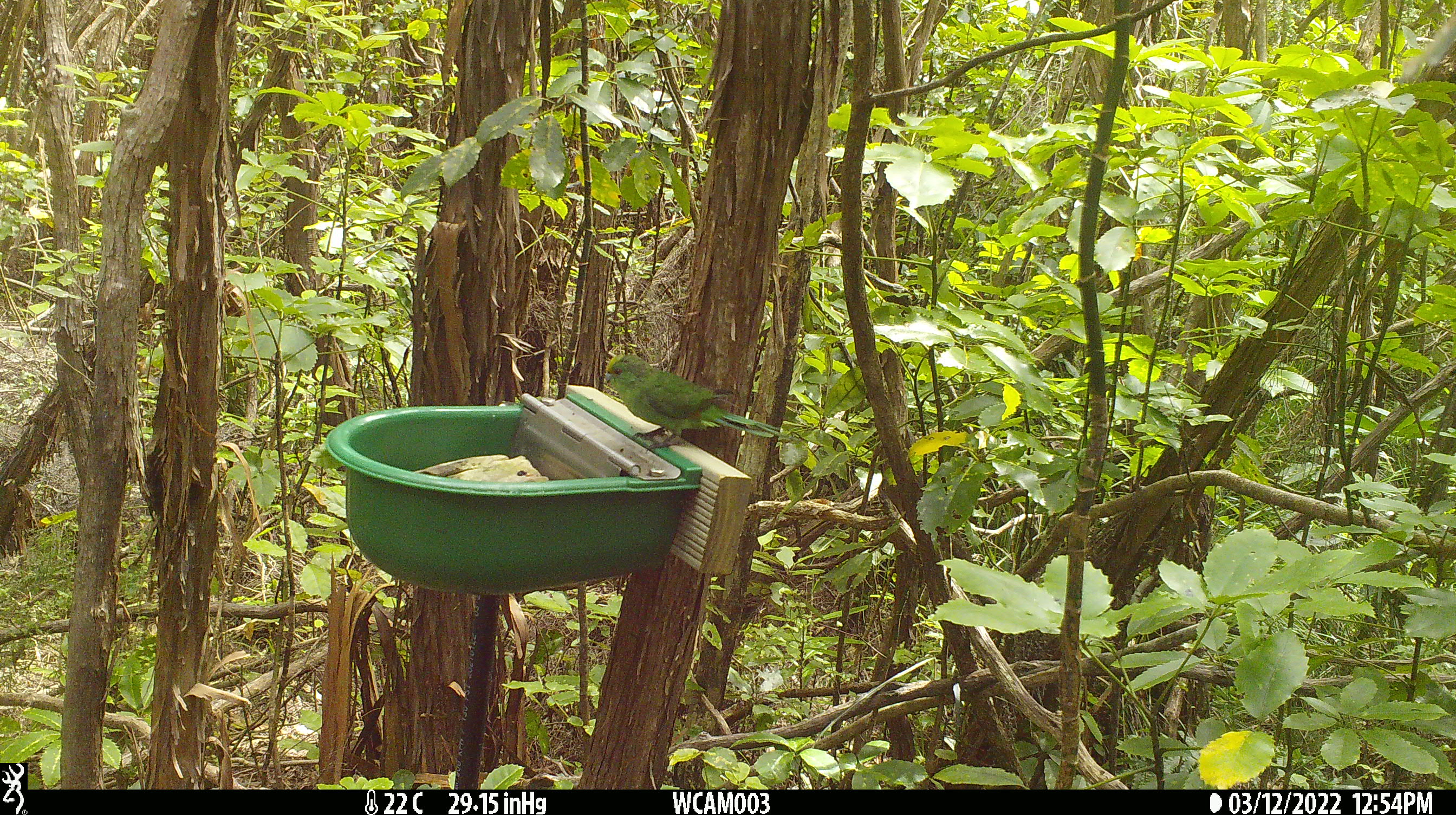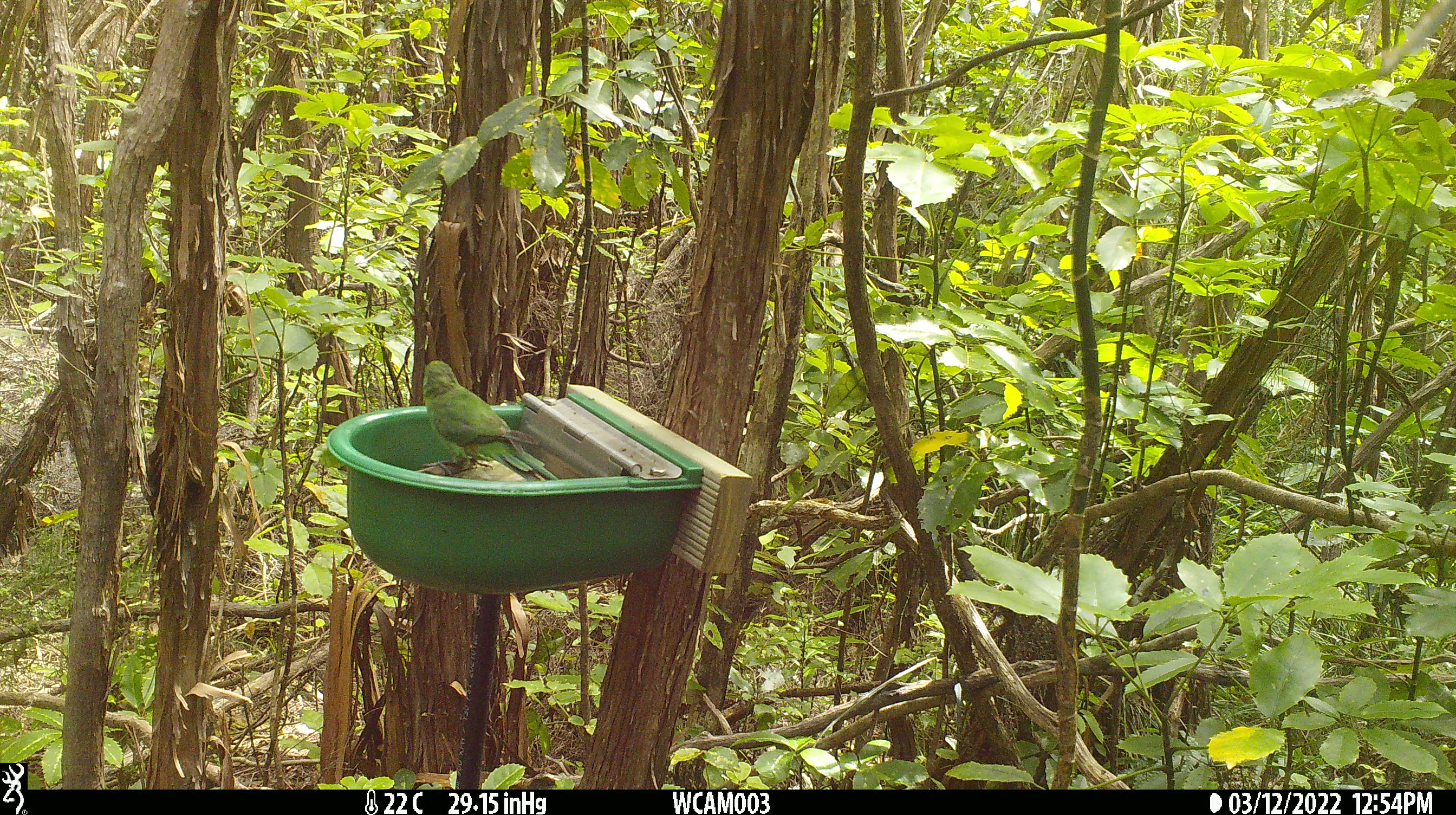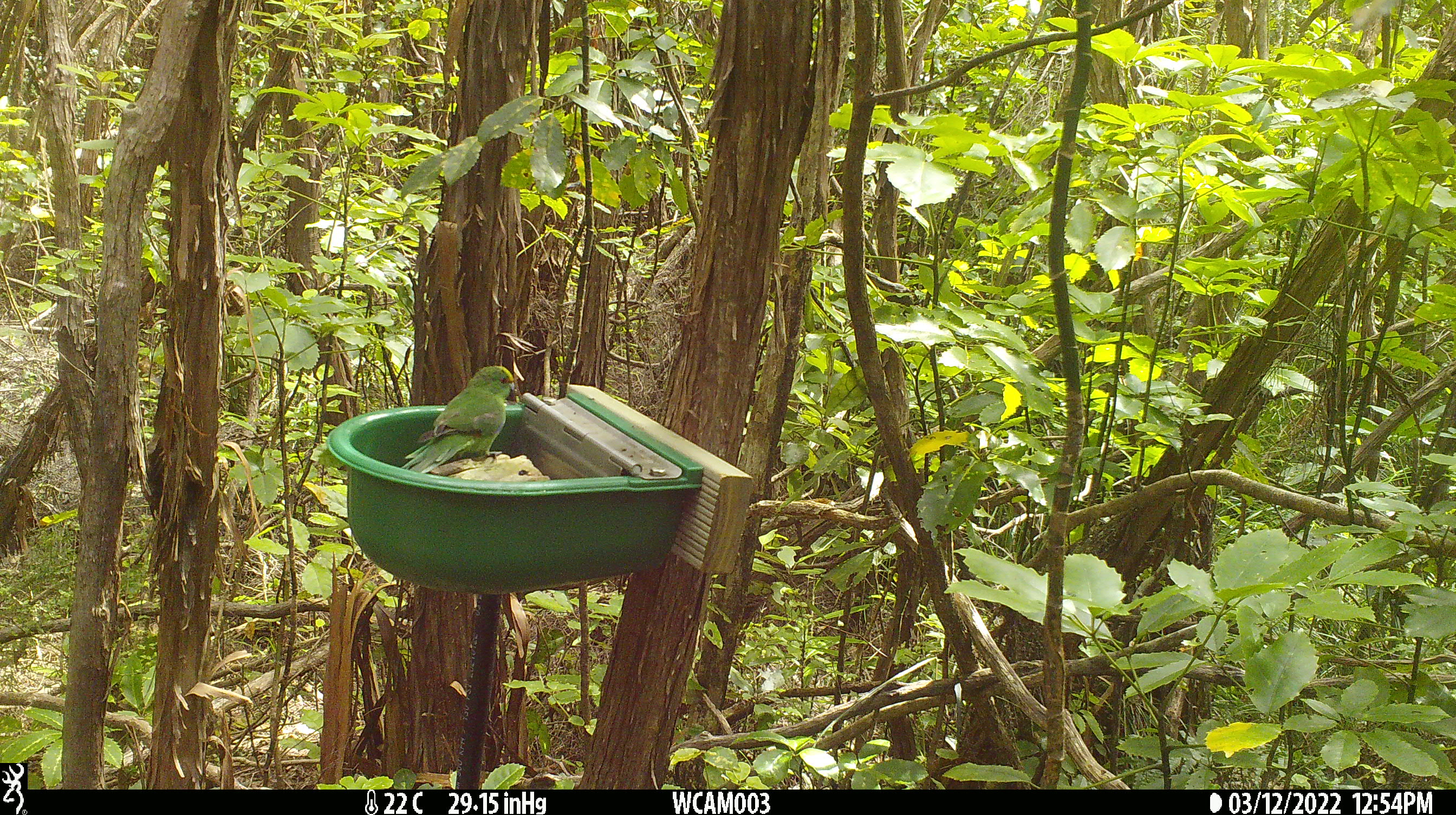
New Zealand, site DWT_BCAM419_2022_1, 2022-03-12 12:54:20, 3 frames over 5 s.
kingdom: Animalia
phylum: Chordata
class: Aves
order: Psittaciformes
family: Psittaculidae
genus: Cyanoramphus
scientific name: Cyanoramphus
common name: parakeet